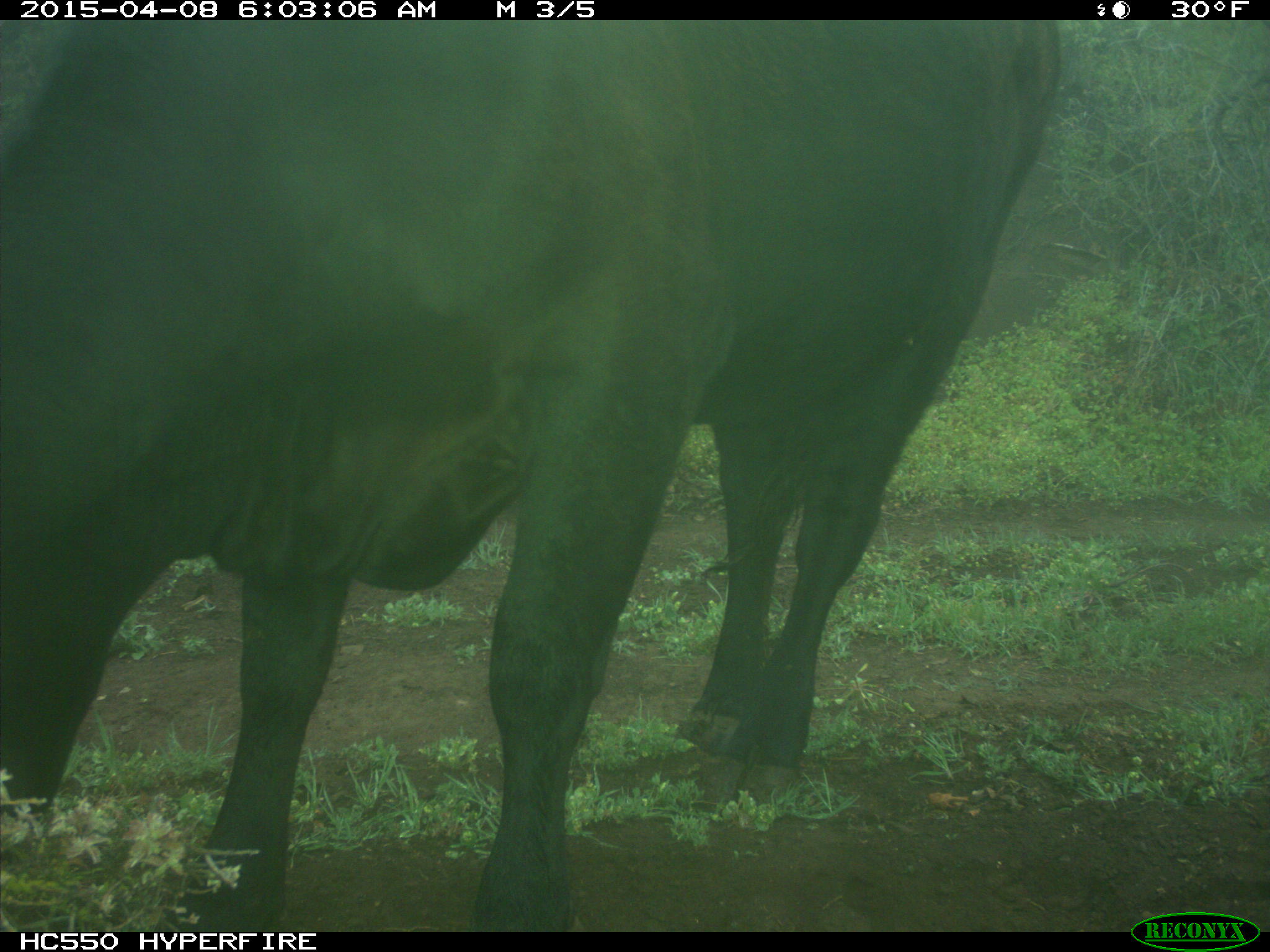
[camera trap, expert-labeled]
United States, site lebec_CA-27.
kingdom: Animalia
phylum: Chordata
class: Mammalia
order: Artiodactyla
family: Bovidae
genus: Bos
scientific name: Bos taurus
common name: domestic cow